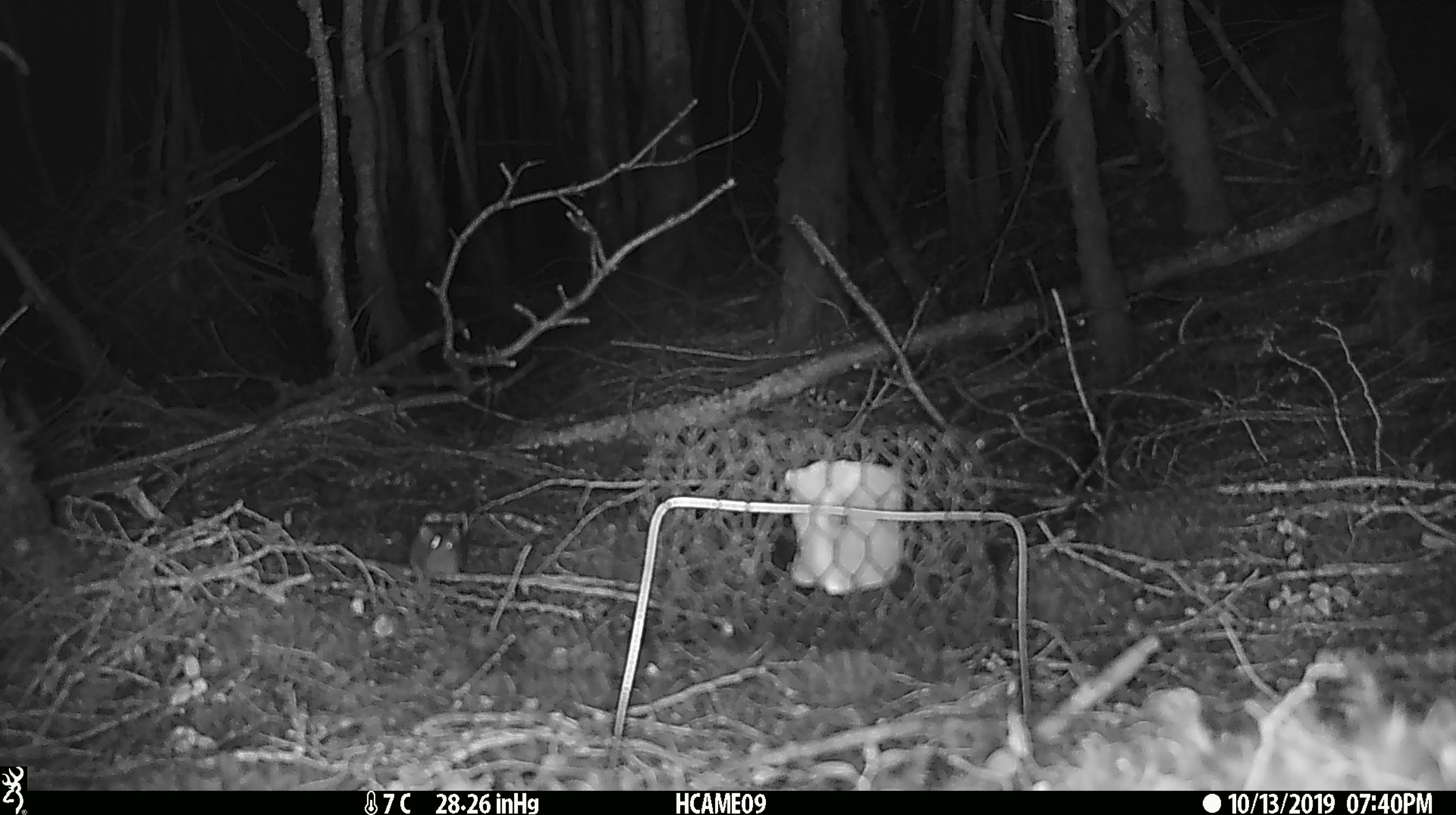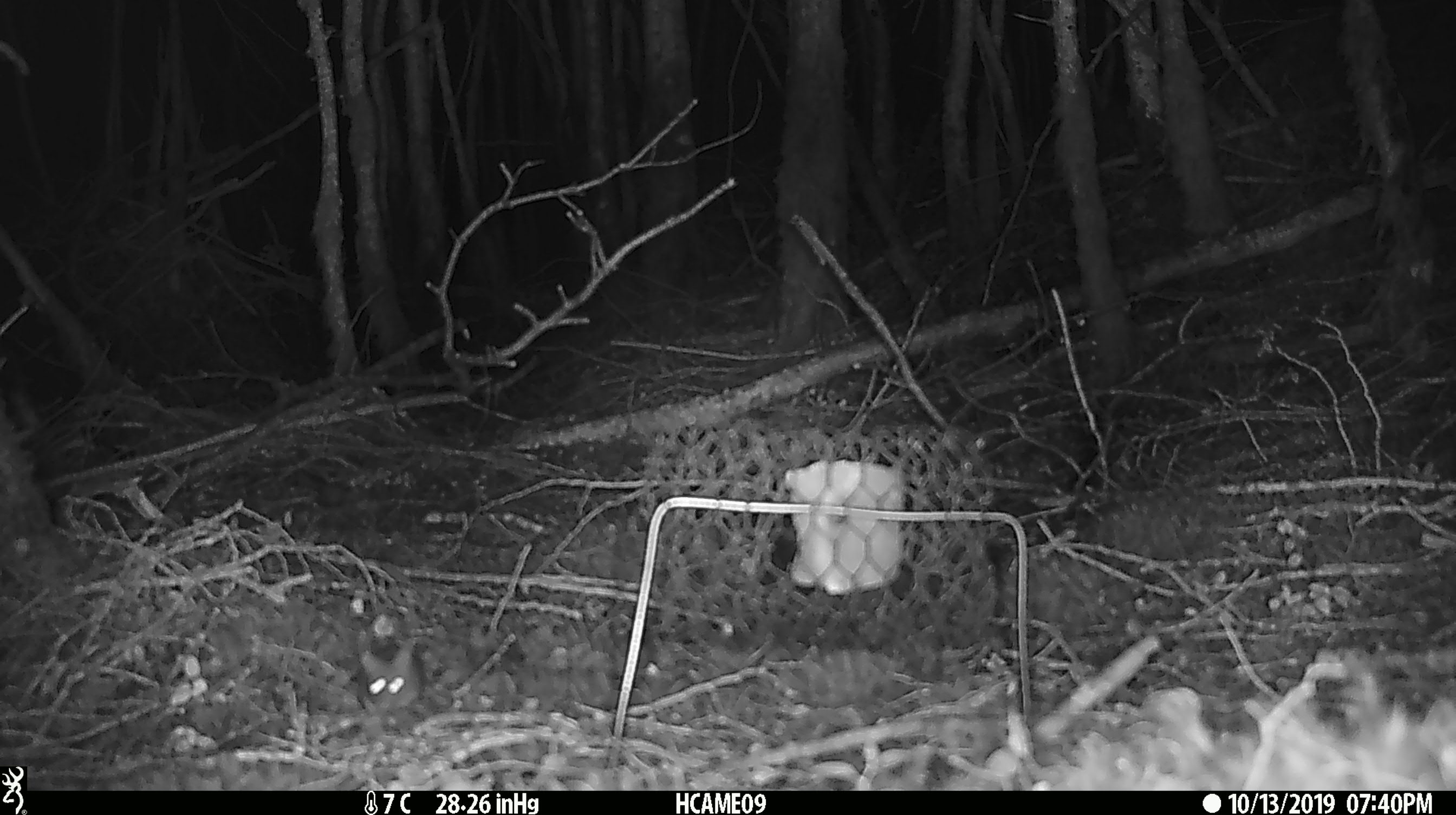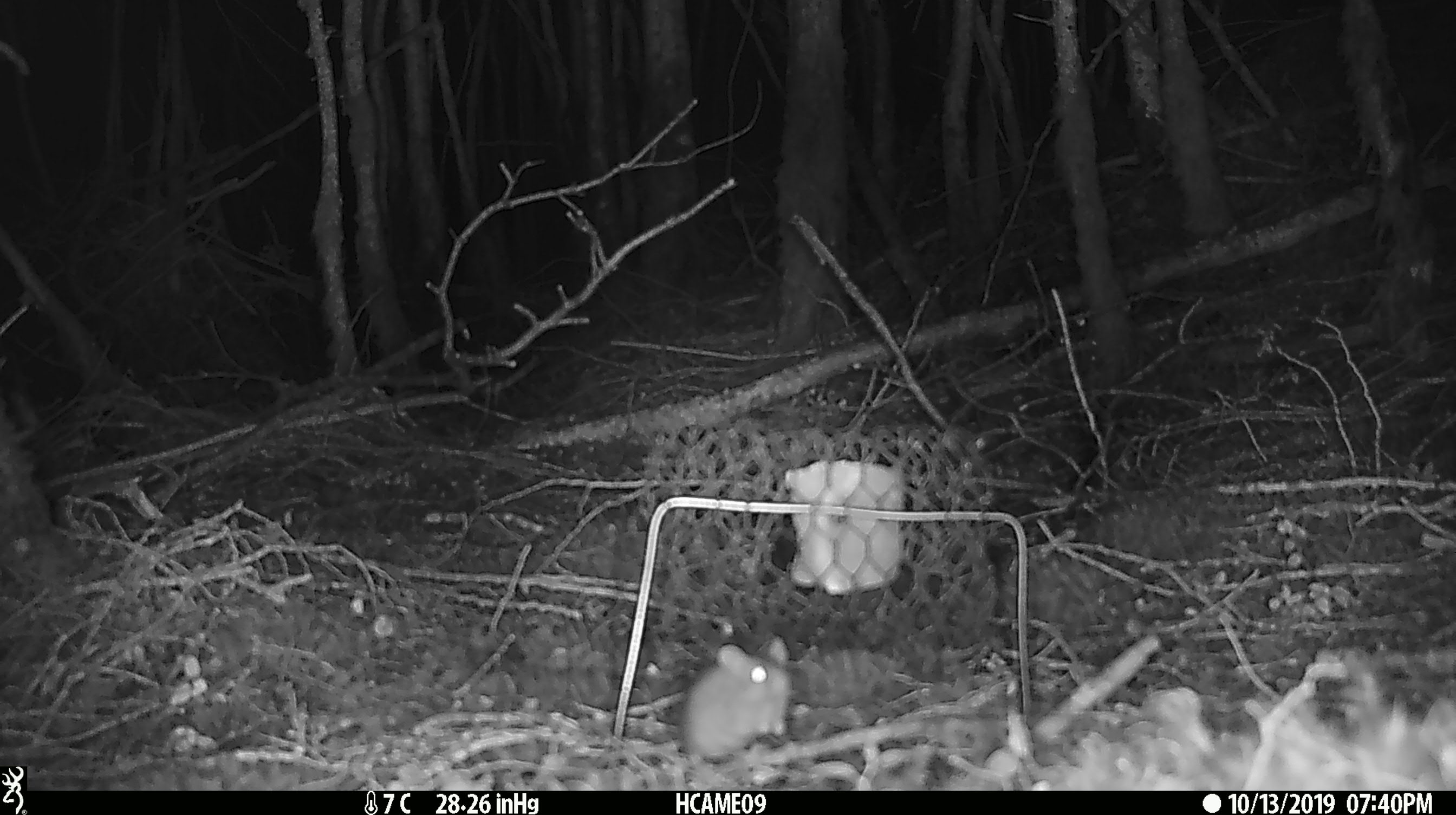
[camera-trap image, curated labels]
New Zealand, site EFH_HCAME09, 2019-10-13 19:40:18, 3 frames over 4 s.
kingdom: Animalia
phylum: Chordata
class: Mammalia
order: Rodentia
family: Muridae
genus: Mus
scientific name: Mus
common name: mouse